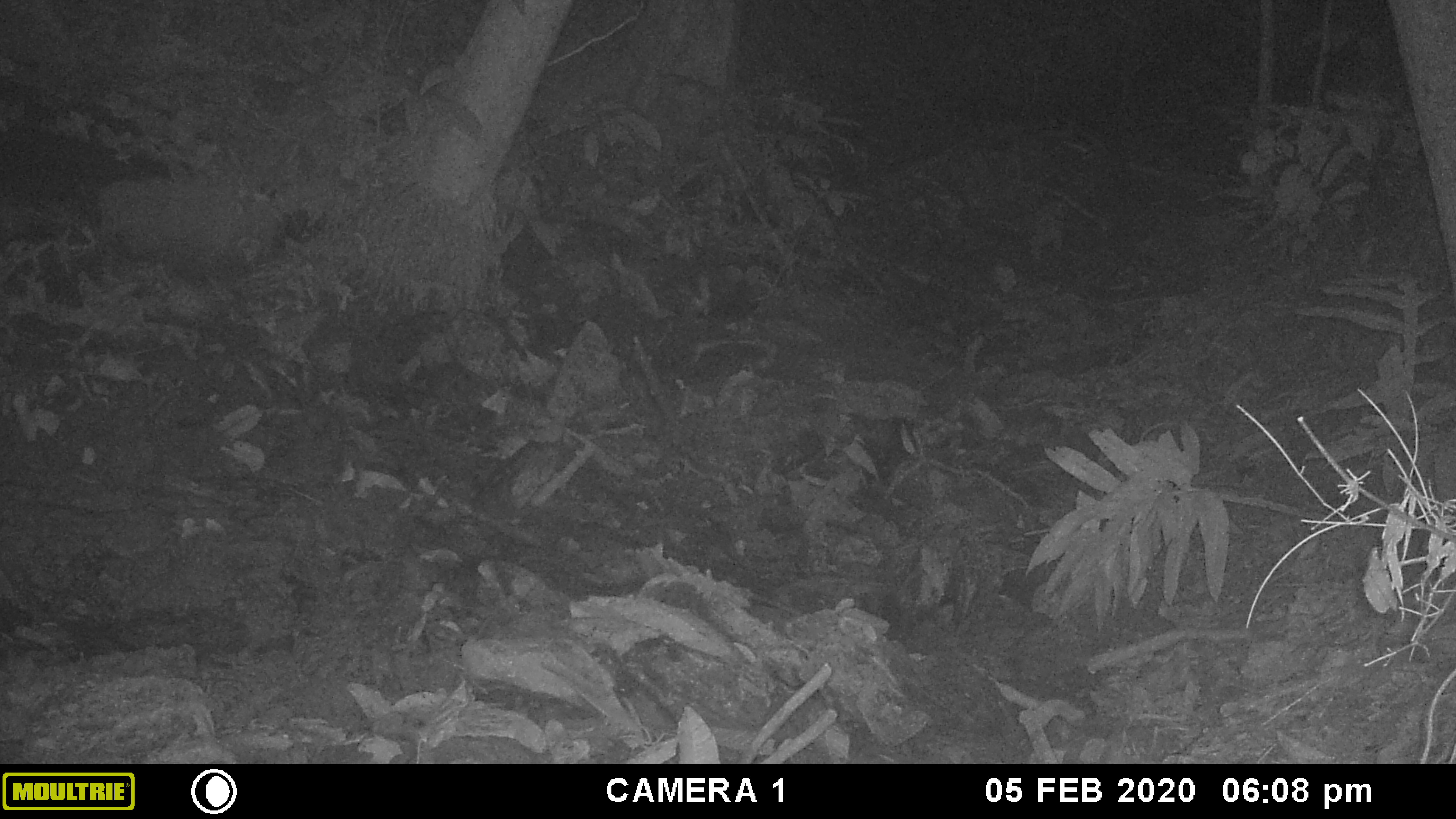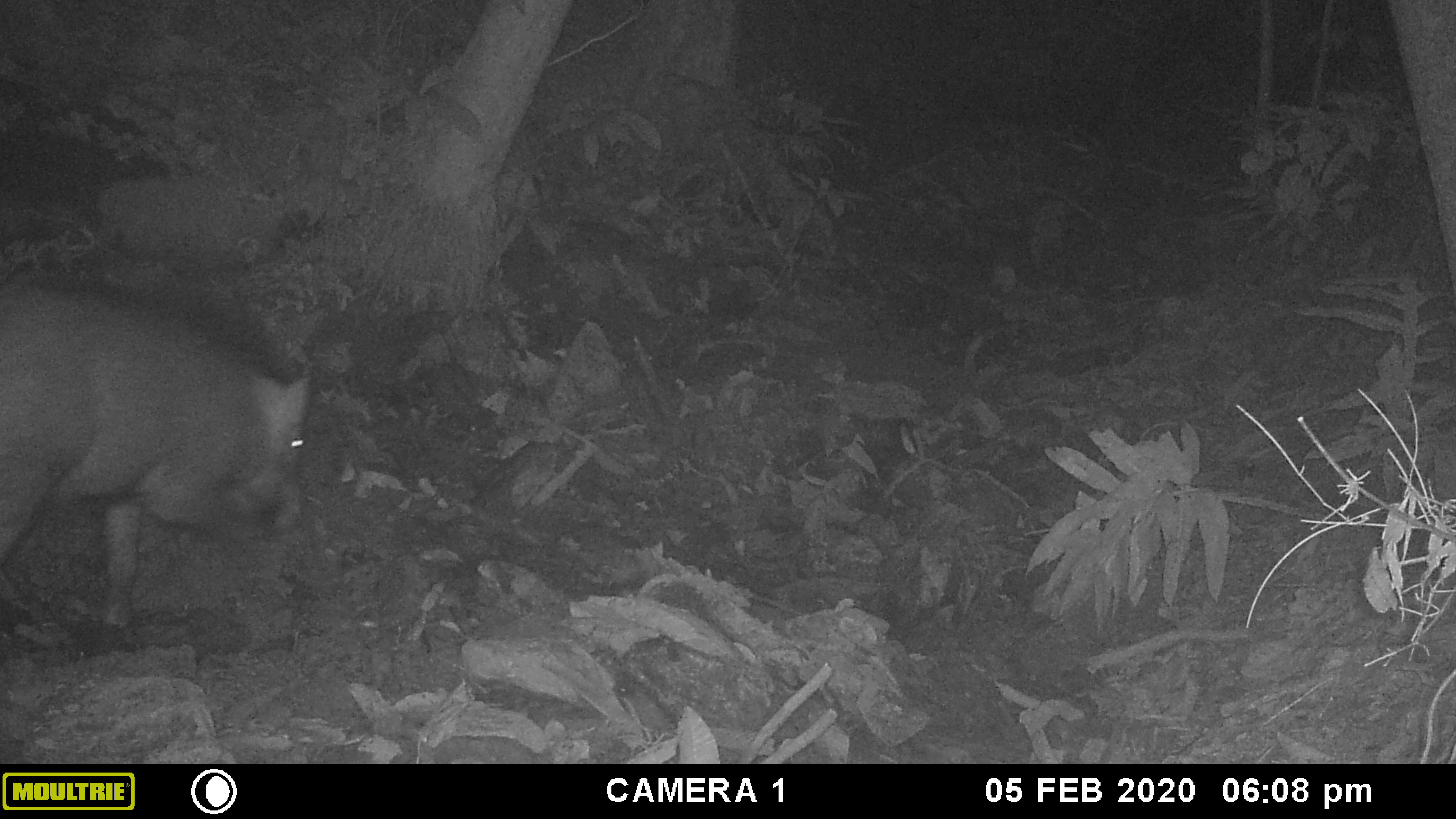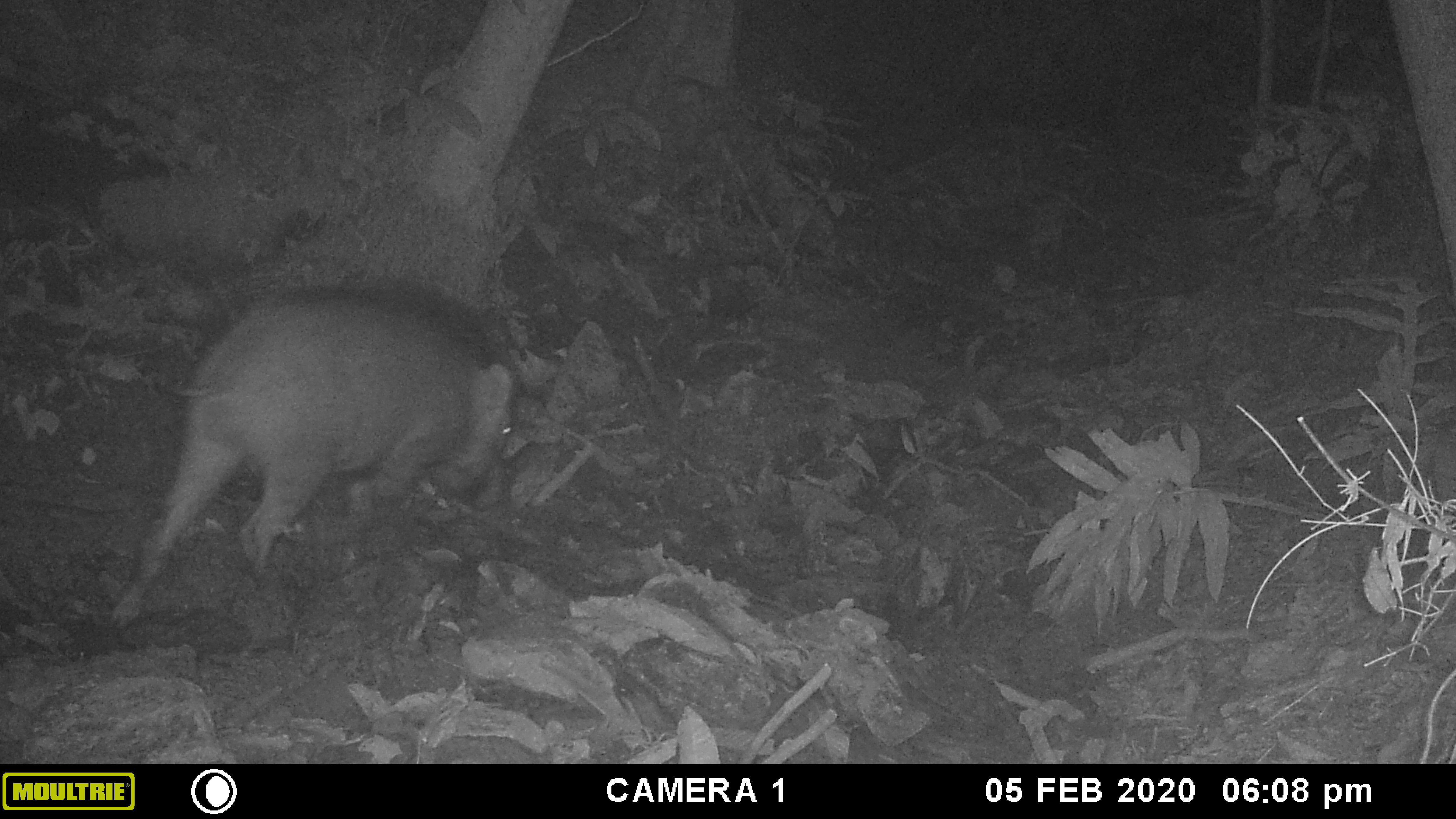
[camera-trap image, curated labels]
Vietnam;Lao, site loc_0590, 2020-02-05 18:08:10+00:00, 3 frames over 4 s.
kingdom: Animalia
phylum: Chordata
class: Mammalia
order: Artiodactyla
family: Suidae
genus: Sus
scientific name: Sus scrofa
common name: eurasian wild pig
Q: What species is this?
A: Eurasian wild pig (Sus scrofa).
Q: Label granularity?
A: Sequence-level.